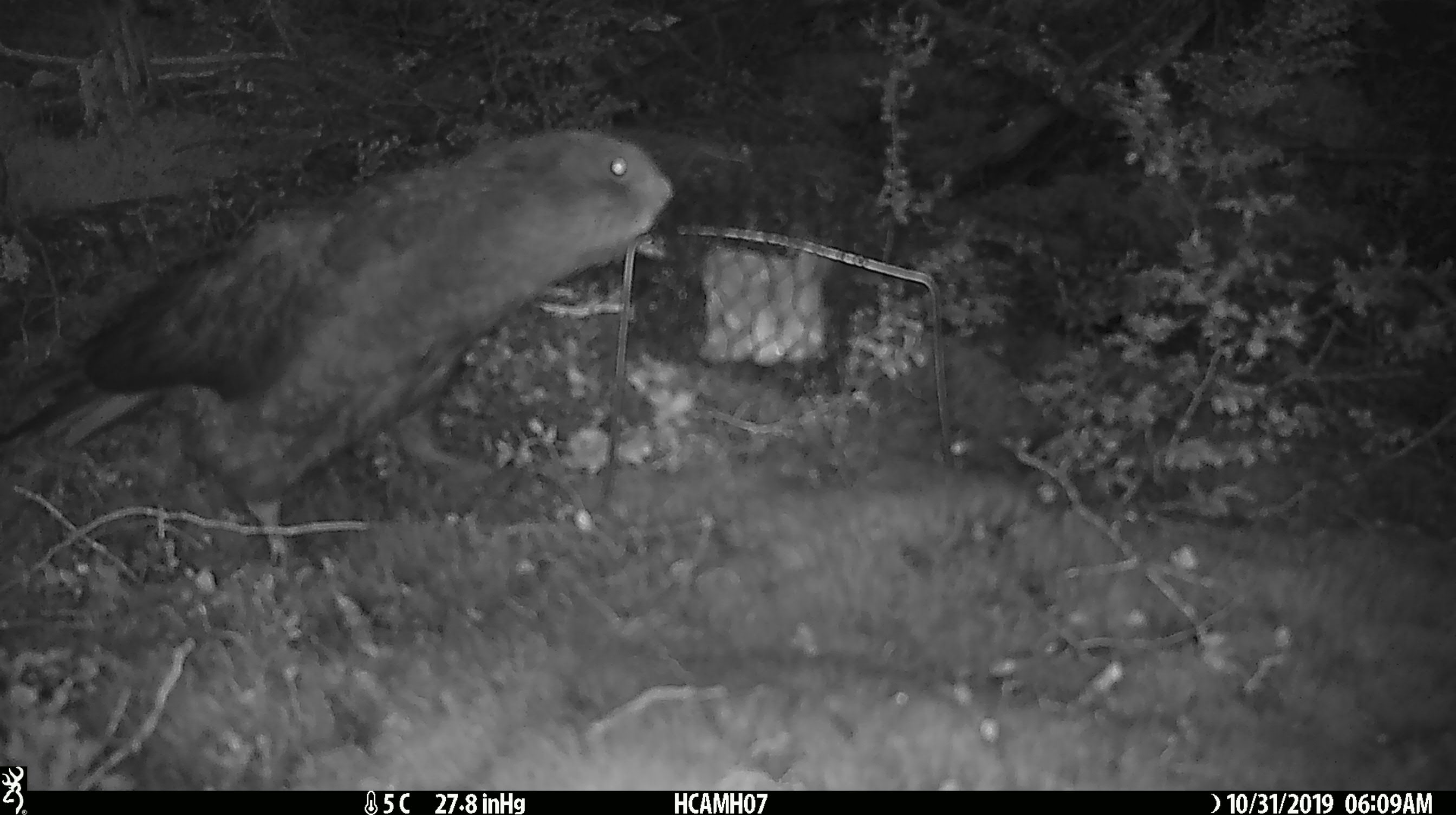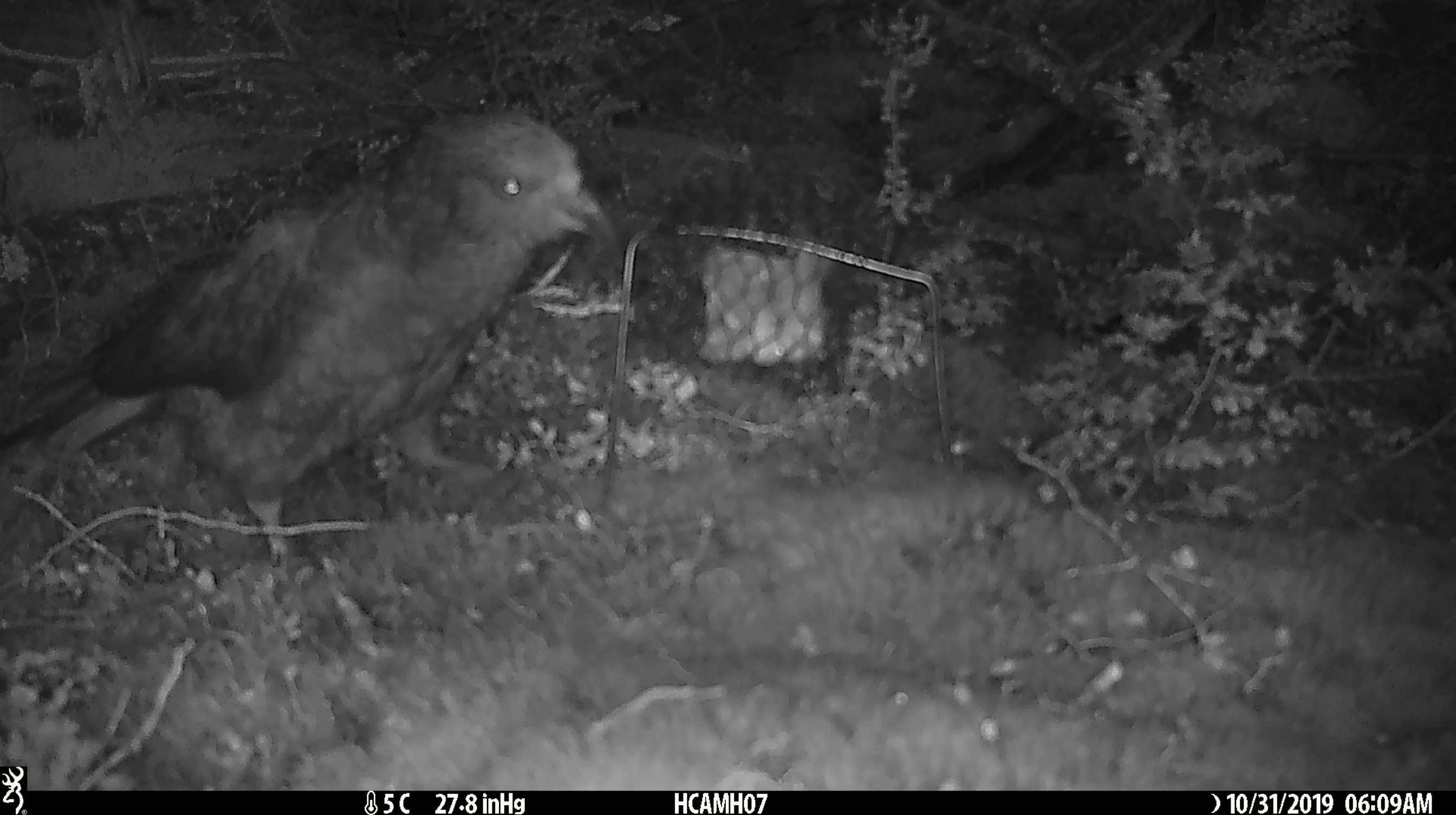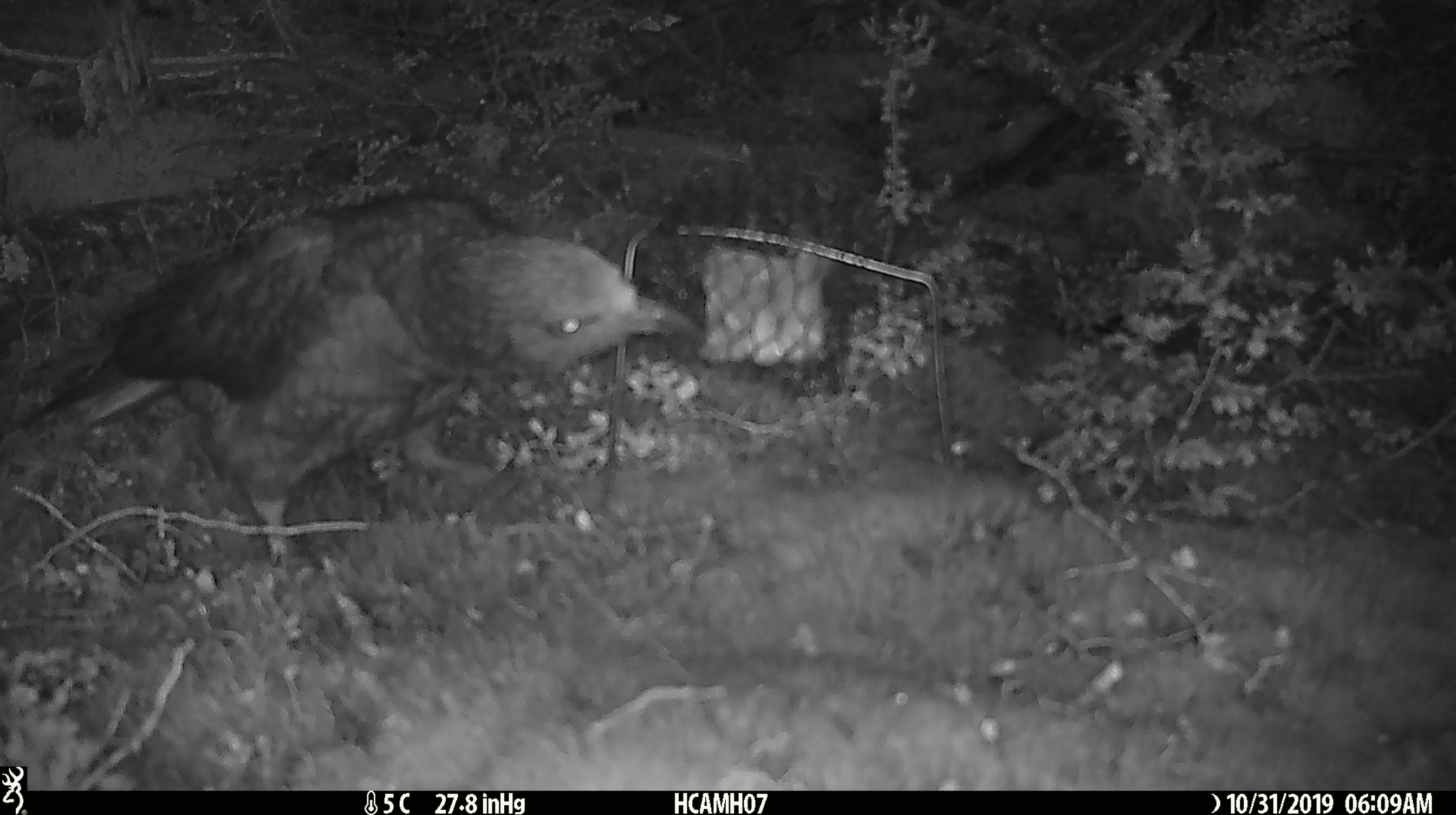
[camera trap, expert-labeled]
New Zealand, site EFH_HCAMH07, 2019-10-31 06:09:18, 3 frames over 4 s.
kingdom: Animalia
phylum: Chordata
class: Aves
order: Psittaciformes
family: Strigopidae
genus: Nestor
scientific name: Nestor notabilis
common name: kea